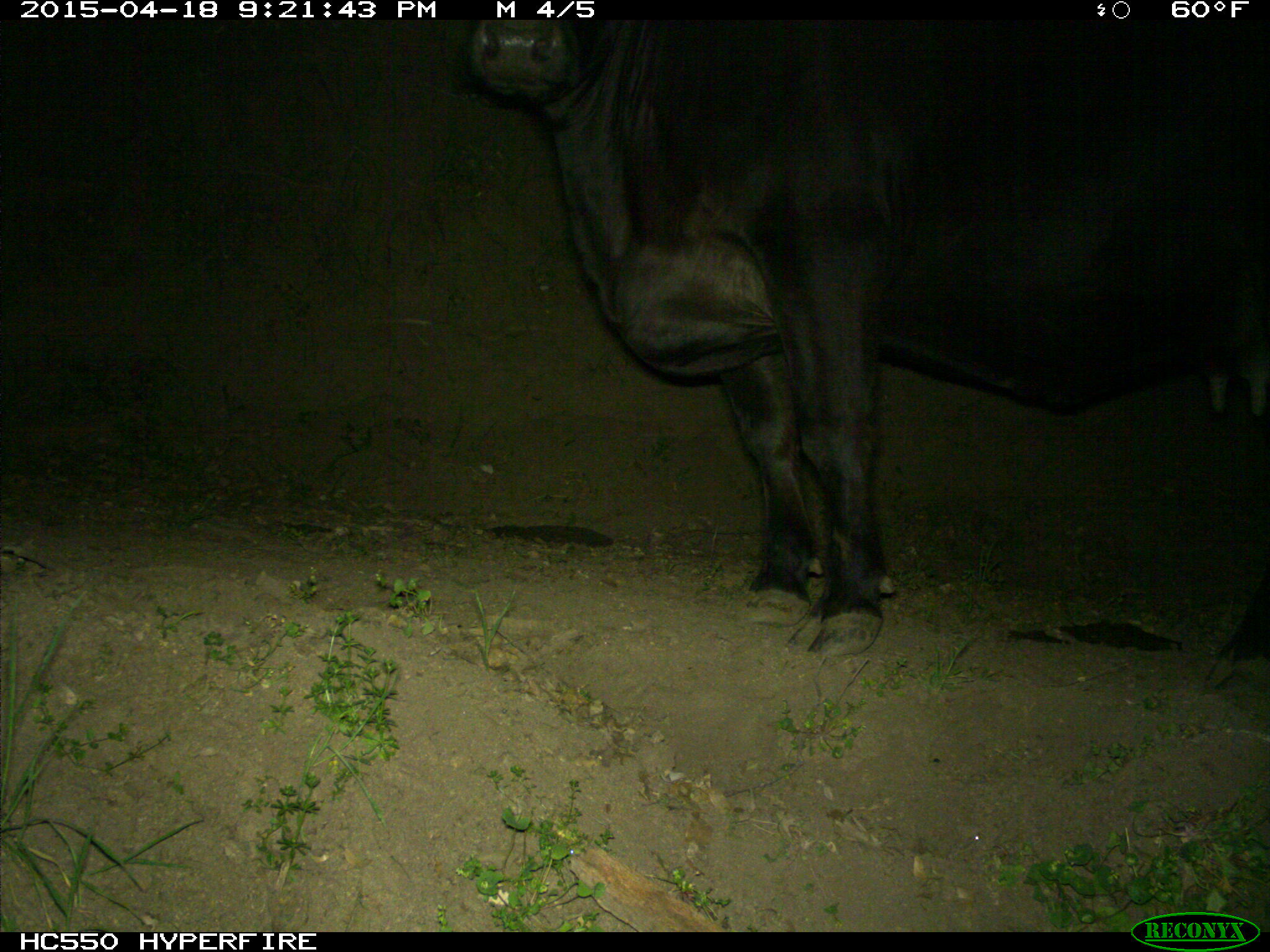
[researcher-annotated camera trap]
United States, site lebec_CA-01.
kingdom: Animalia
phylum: Chordata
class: Mammalia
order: Artiodactyla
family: Bovidae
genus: Bos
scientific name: Bos taurus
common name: domestic cow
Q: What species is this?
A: Bos taurus (domestic cow).